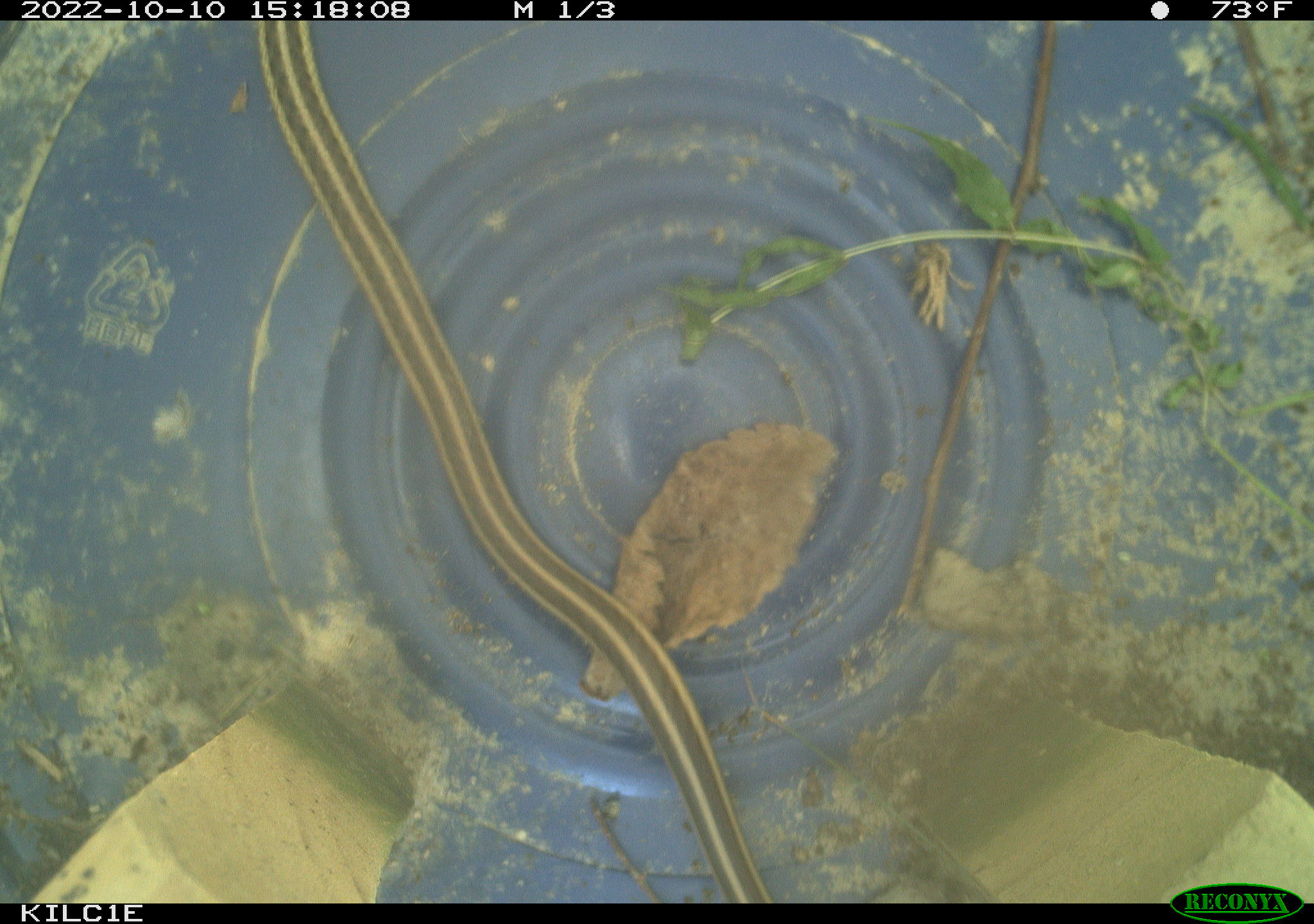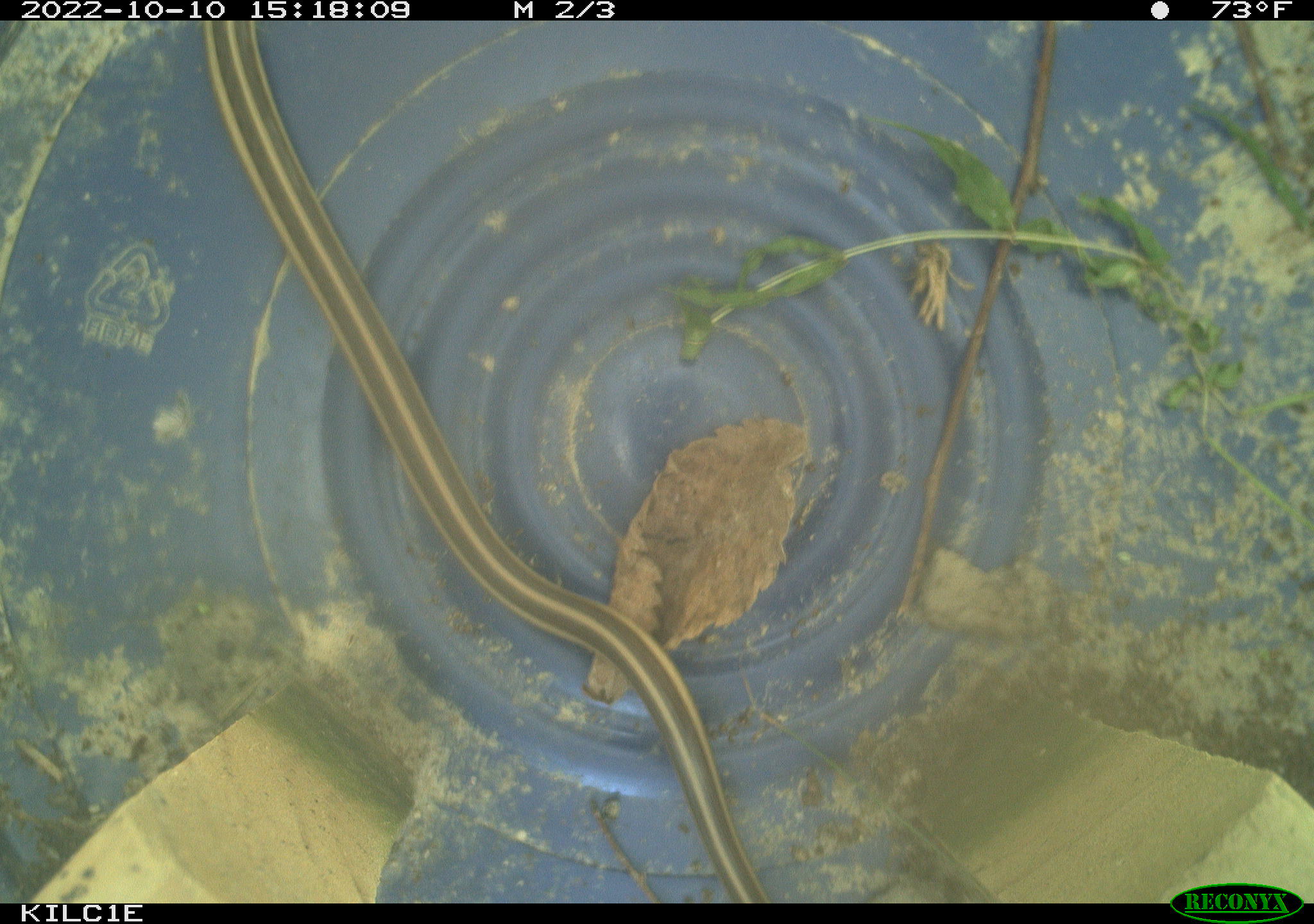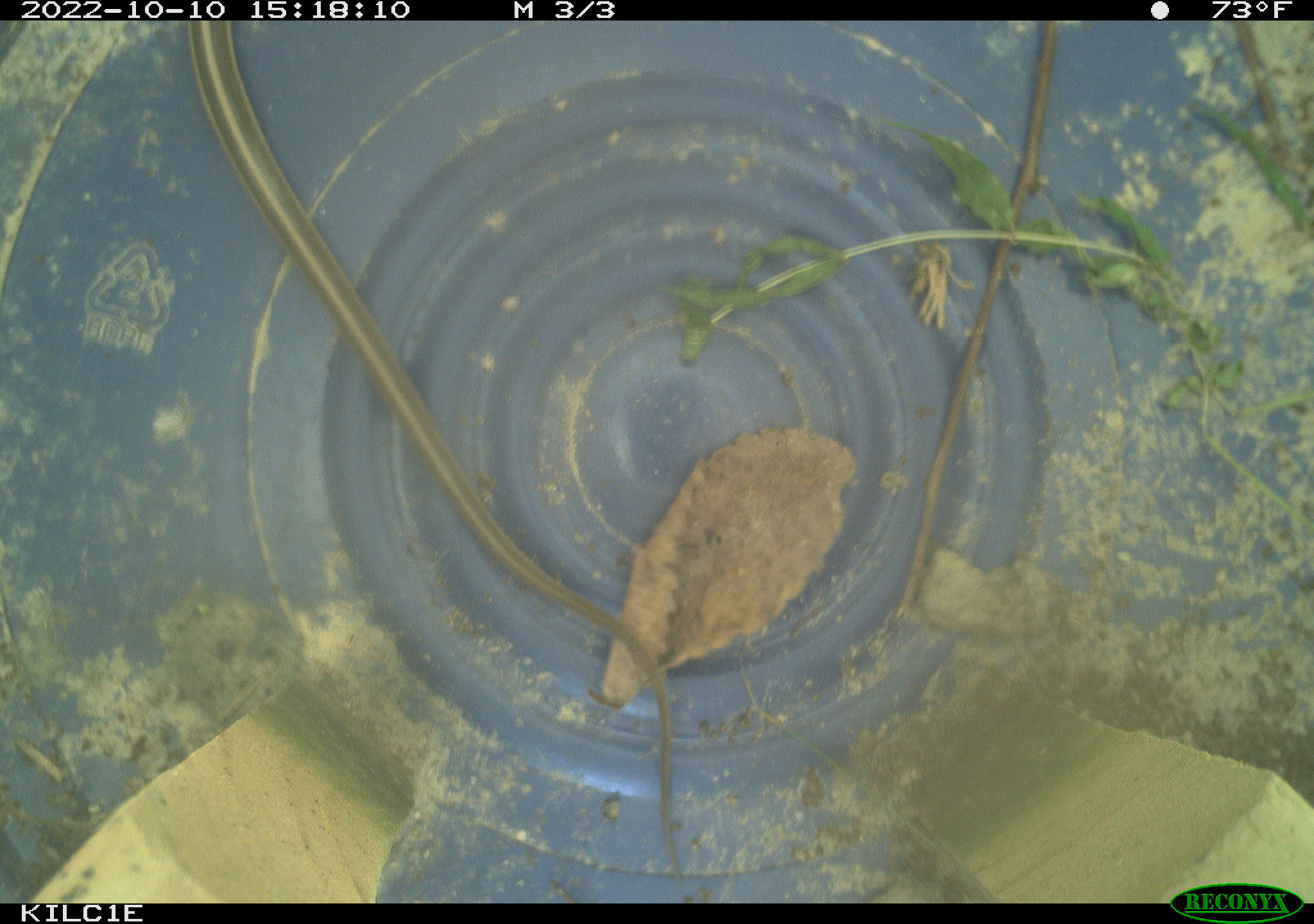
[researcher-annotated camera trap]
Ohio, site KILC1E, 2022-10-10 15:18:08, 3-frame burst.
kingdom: Animalia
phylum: Chordata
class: Reptilia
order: Squamata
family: Colubridae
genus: Thamnophis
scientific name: Thamnophis sirtalis sirtalis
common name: eastern gartersnake